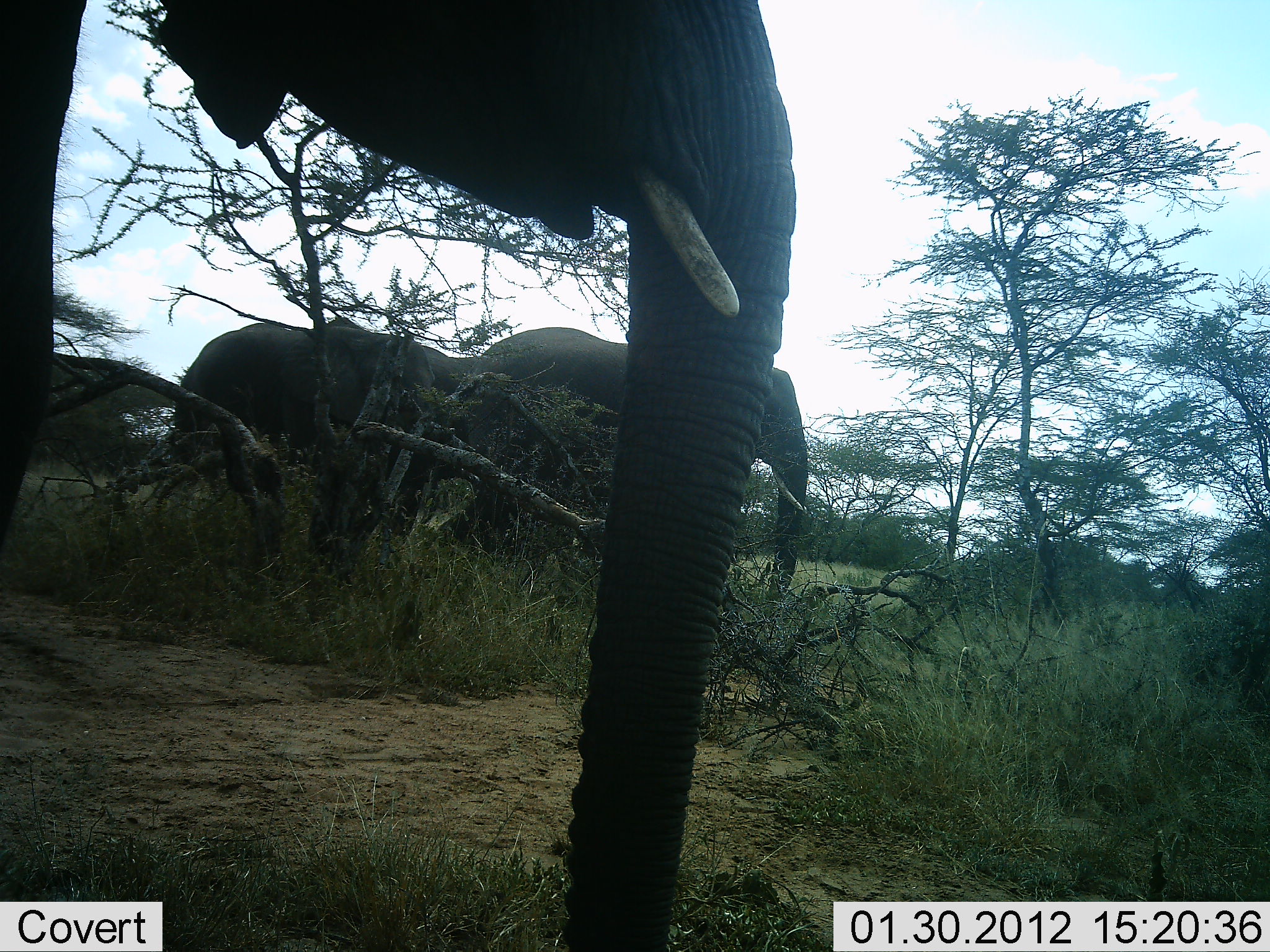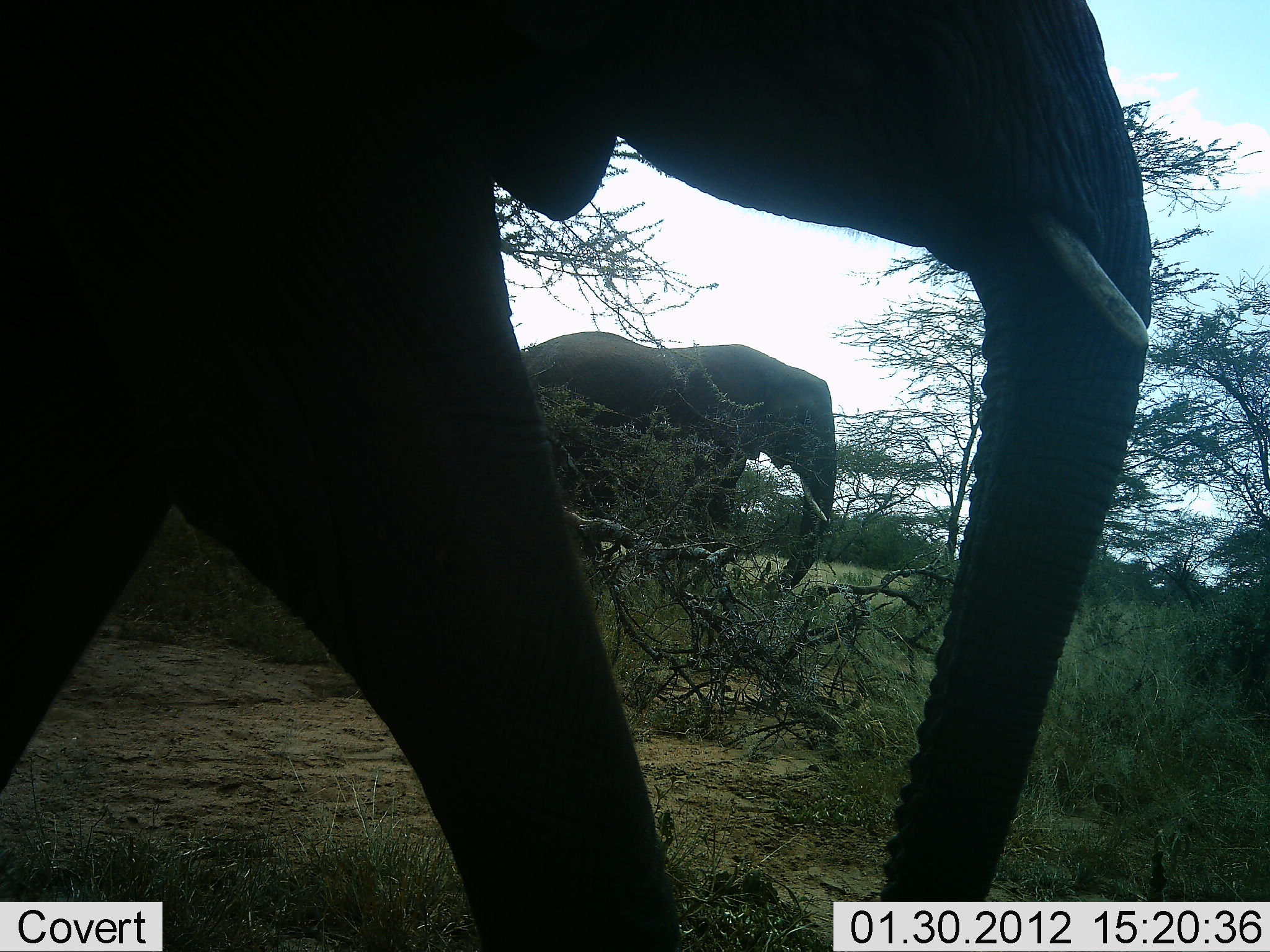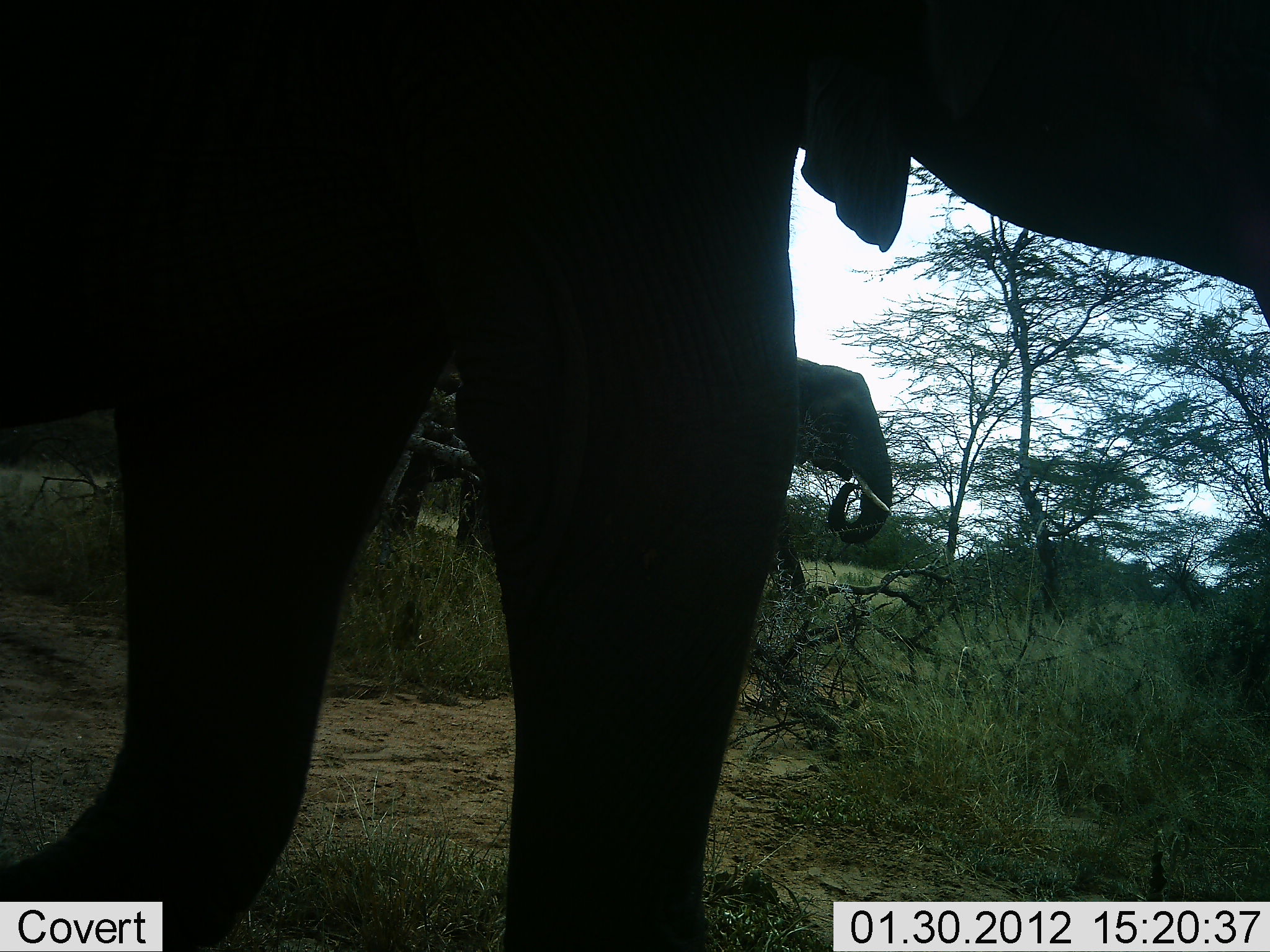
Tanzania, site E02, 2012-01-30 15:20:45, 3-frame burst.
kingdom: Animalia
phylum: Chordata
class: Mammalia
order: Proboscidea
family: Elephantidae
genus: Loxodonta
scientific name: Loxodonta africana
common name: african bush elephant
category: elephant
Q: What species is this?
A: Elephant (african bush elephant) (Loxodonta africana).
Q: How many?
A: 3.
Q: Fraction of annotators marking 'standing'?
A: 4%.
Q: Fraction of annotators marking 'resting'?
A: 0%.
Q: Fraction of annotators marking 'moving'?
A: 100%.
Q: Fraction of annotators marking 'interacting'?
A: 0%.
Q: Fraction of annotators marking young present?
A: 0%.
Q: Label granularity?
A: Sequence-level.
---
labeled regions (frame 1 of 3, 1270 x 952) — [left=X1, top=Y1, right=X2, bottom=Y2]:
animal: [left=1, top=1, right=796, bottom=952]; [left=478, top=313, right=809, bottom=601]; [left=175, top=310, right=476, bottom=555]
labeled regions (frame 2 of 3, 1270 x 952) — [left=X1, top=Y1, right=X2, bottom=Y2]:
animal: [left=0, top=0, right=1155, bottom=952]; [left=658, top=341, right=837, bottom=603]; [left=521, top=329, right=700, bottom=441]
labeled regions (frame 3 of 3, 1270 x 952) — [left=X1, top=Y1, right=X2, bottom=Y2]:
animal: [left=0, top=0, right=1270, bottom=952]; [left=384, top=369, right=498, bottom=555]; [left=791, top=354, right=893, bottom=547]